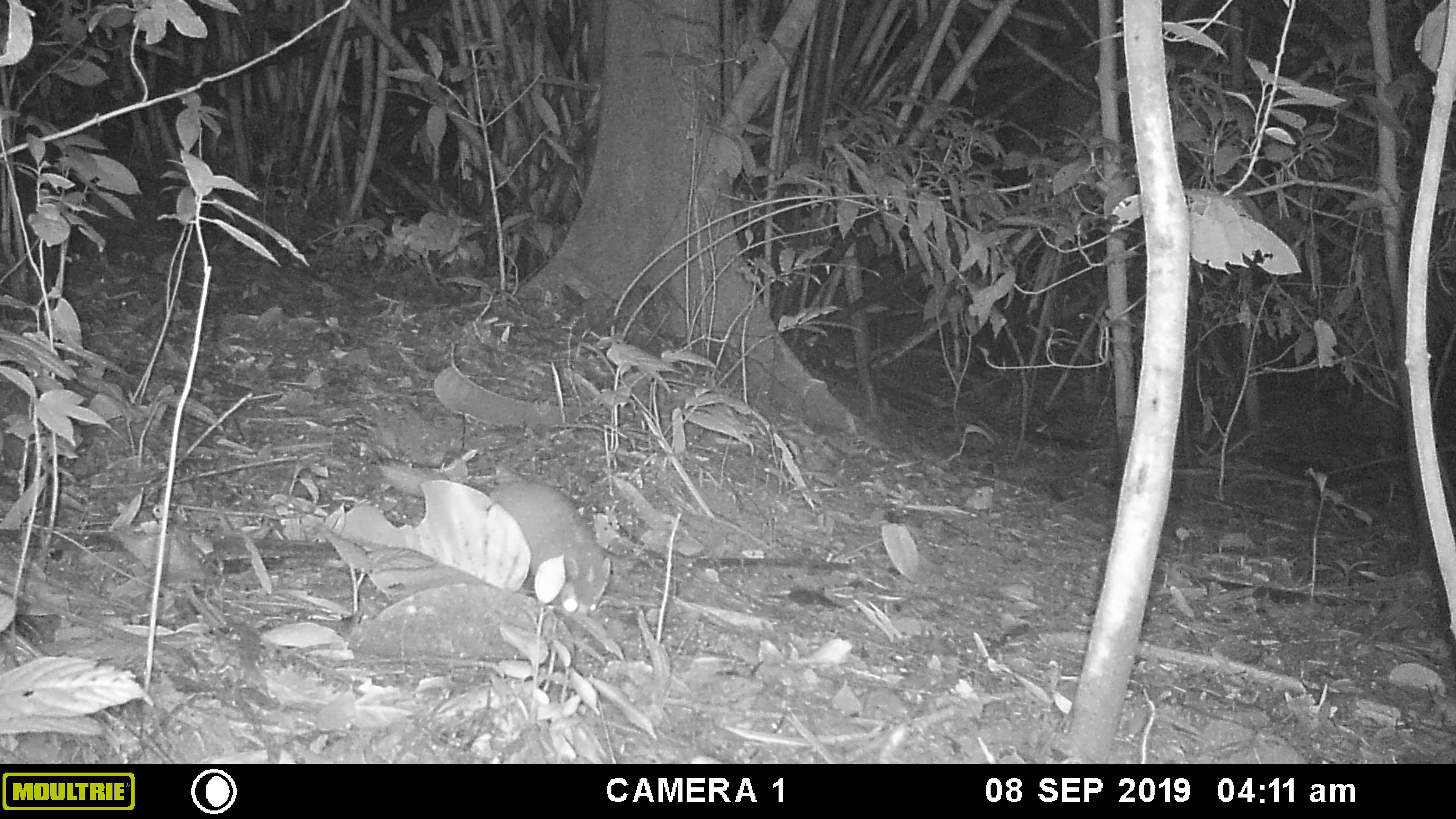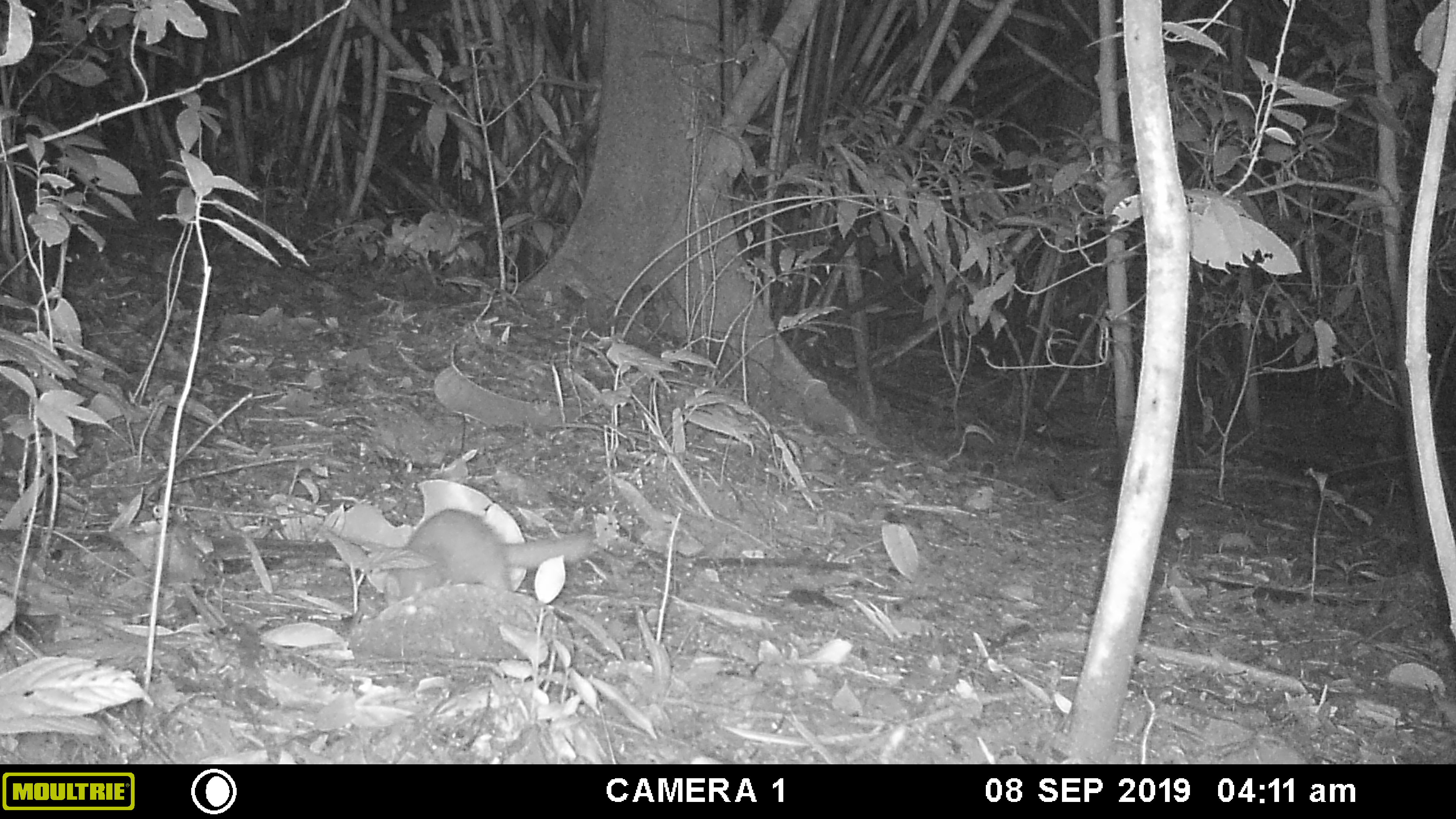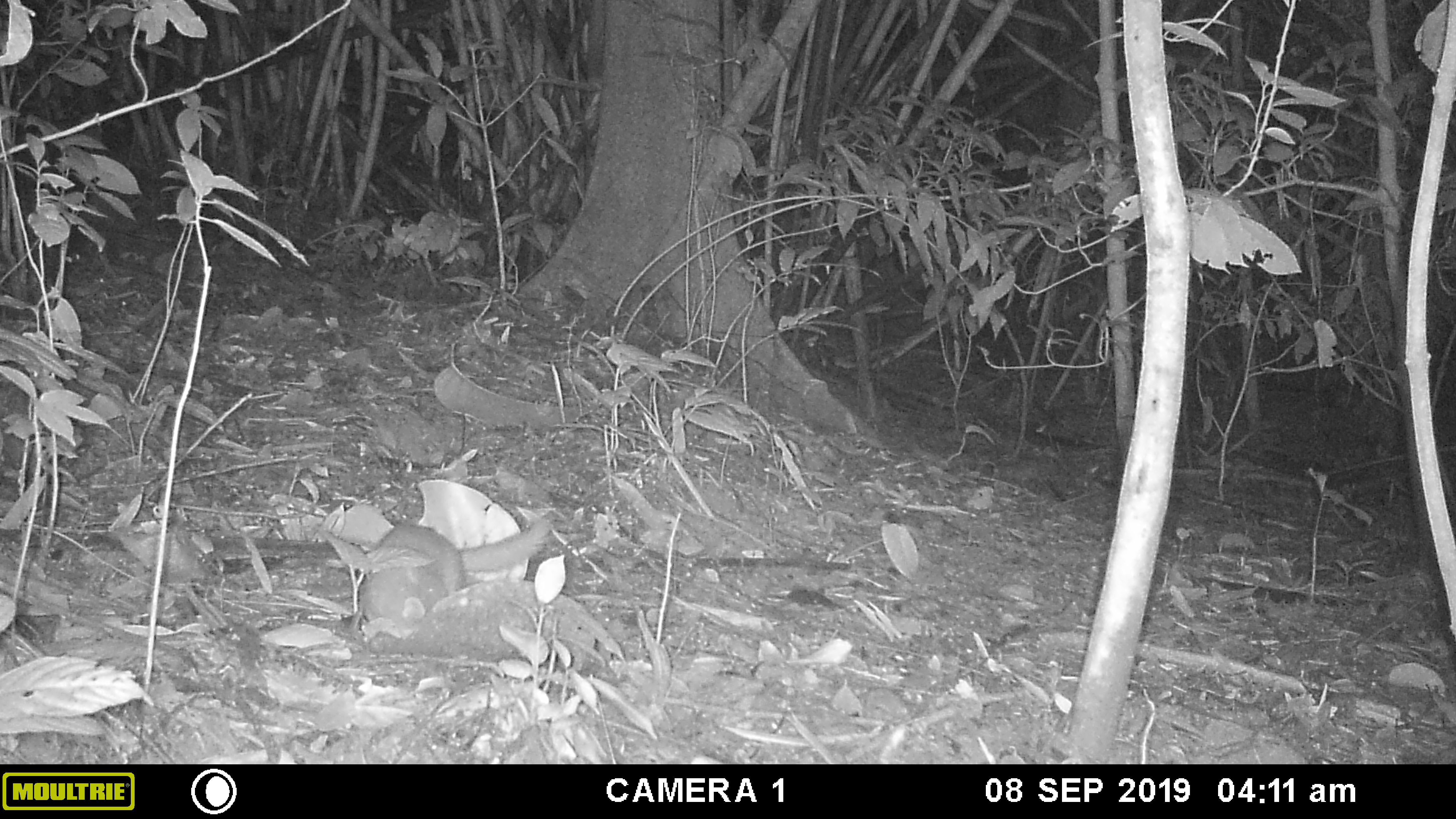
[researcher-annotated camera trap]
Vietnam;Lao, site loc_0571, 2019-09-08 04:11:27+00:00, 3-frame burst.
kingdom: Animalia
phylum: Chordata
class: Mammalia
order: Carnivora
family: Mustelidae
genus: Melogale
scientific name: Melogale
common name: ferret badger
Ferret badger (Melogale). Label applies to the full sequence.